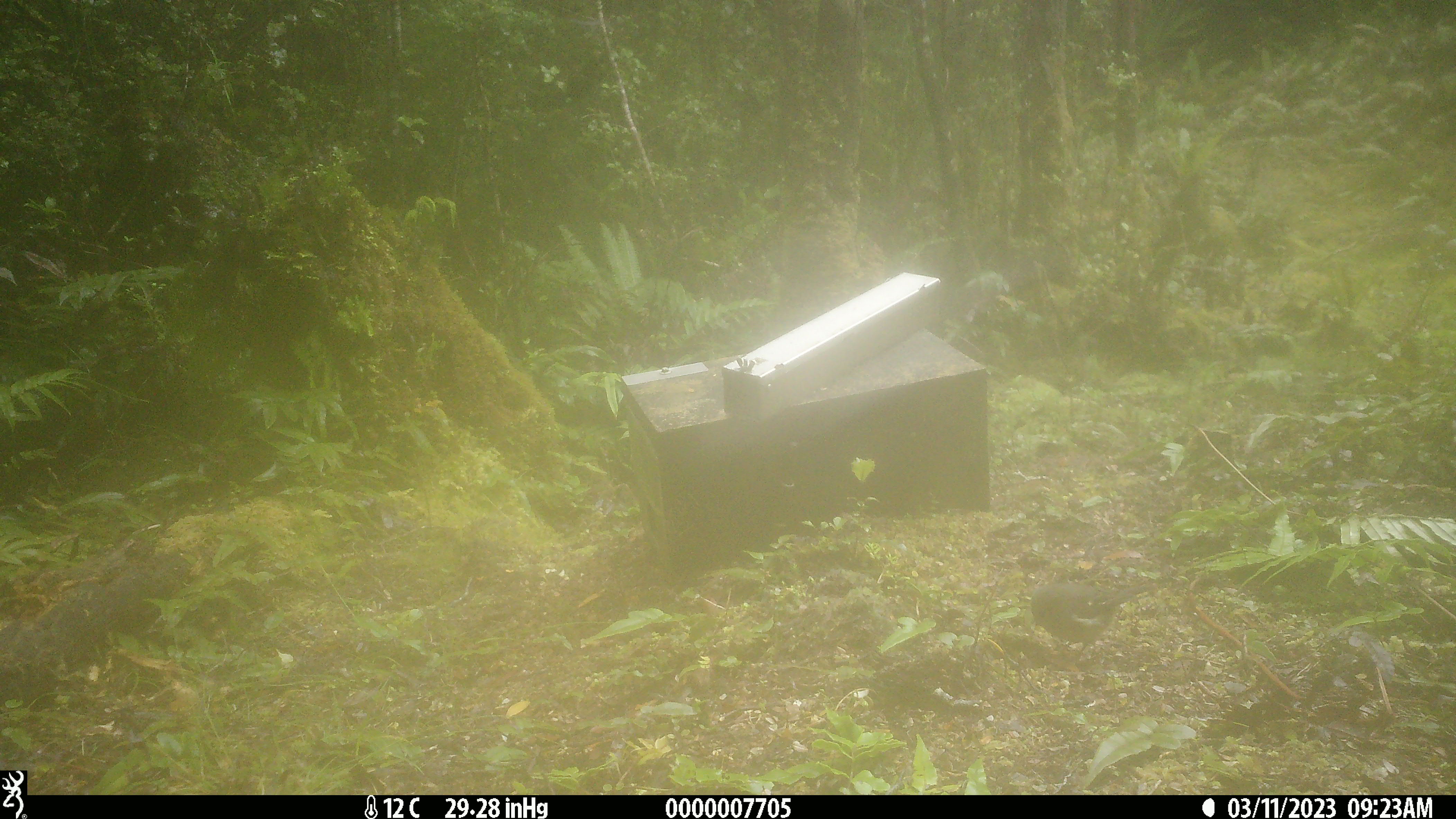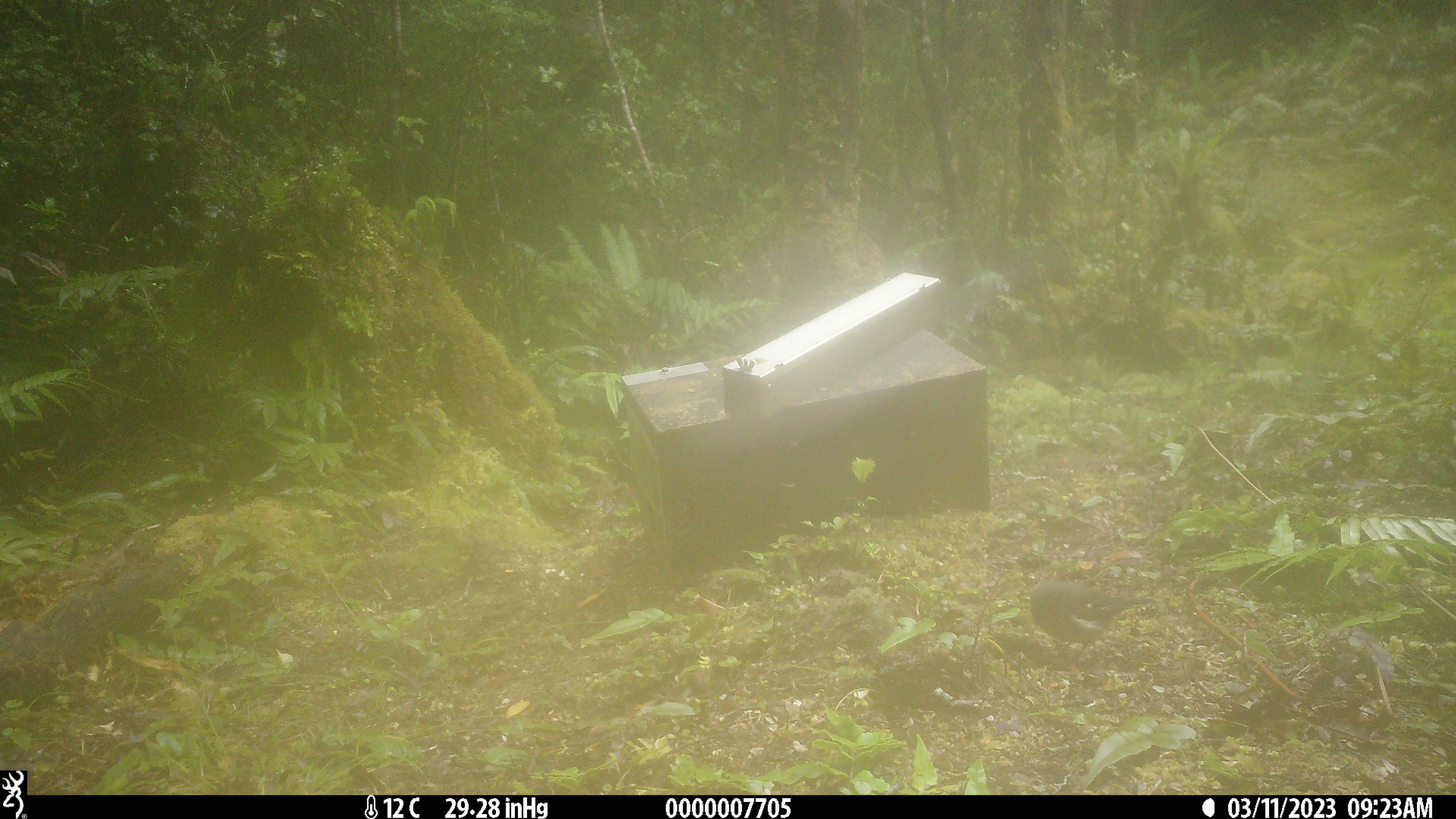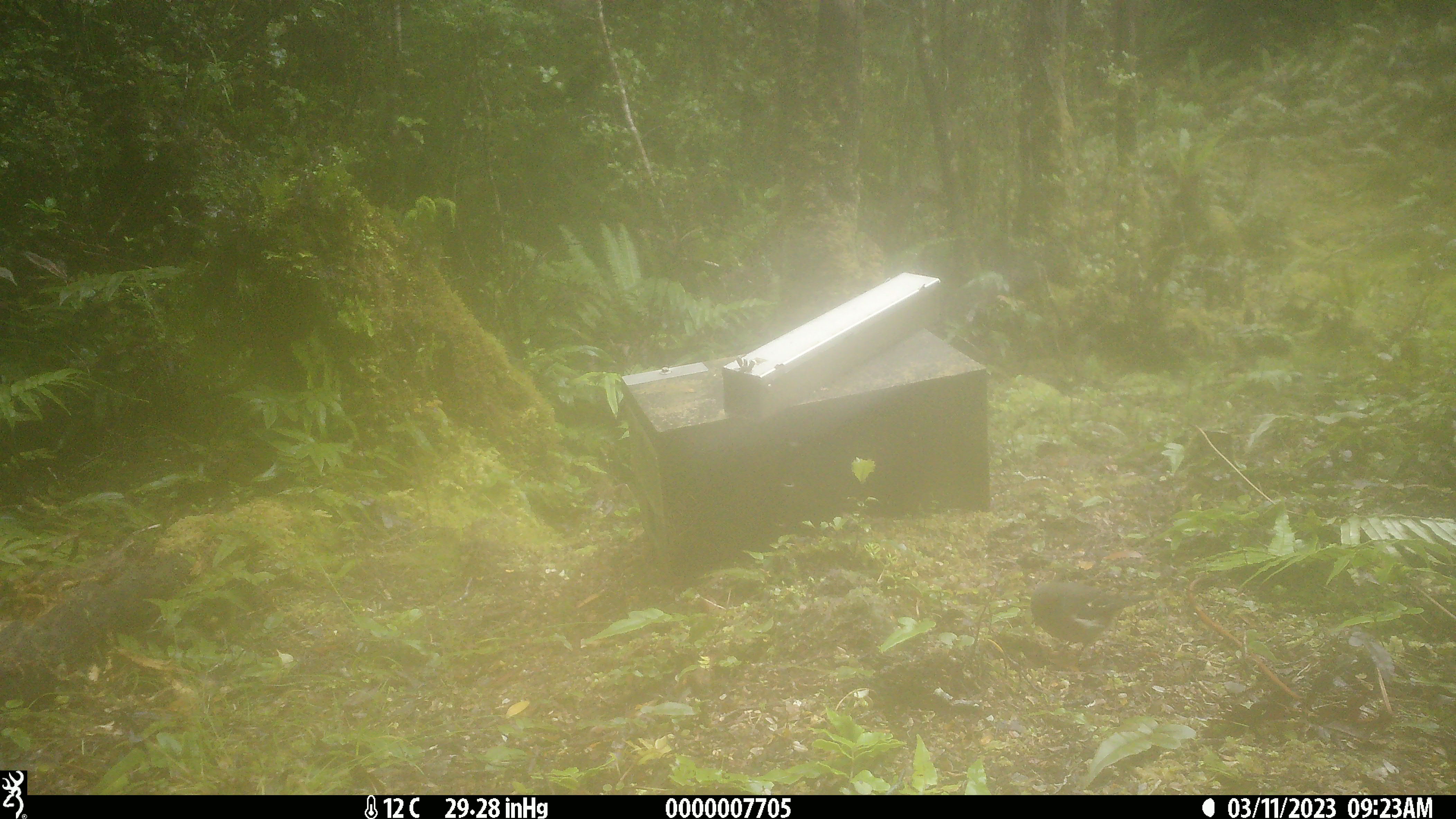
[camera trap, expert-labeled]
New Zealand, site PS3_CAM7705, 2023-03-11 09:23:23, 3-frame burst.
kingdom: Animalia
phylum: Chordata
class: Aves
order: Passeriformes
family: Petroicidae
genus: Petroica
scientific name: Petroica macrocephala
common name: tomtit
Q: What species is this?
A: Tomtit (Petroica macrocephala).